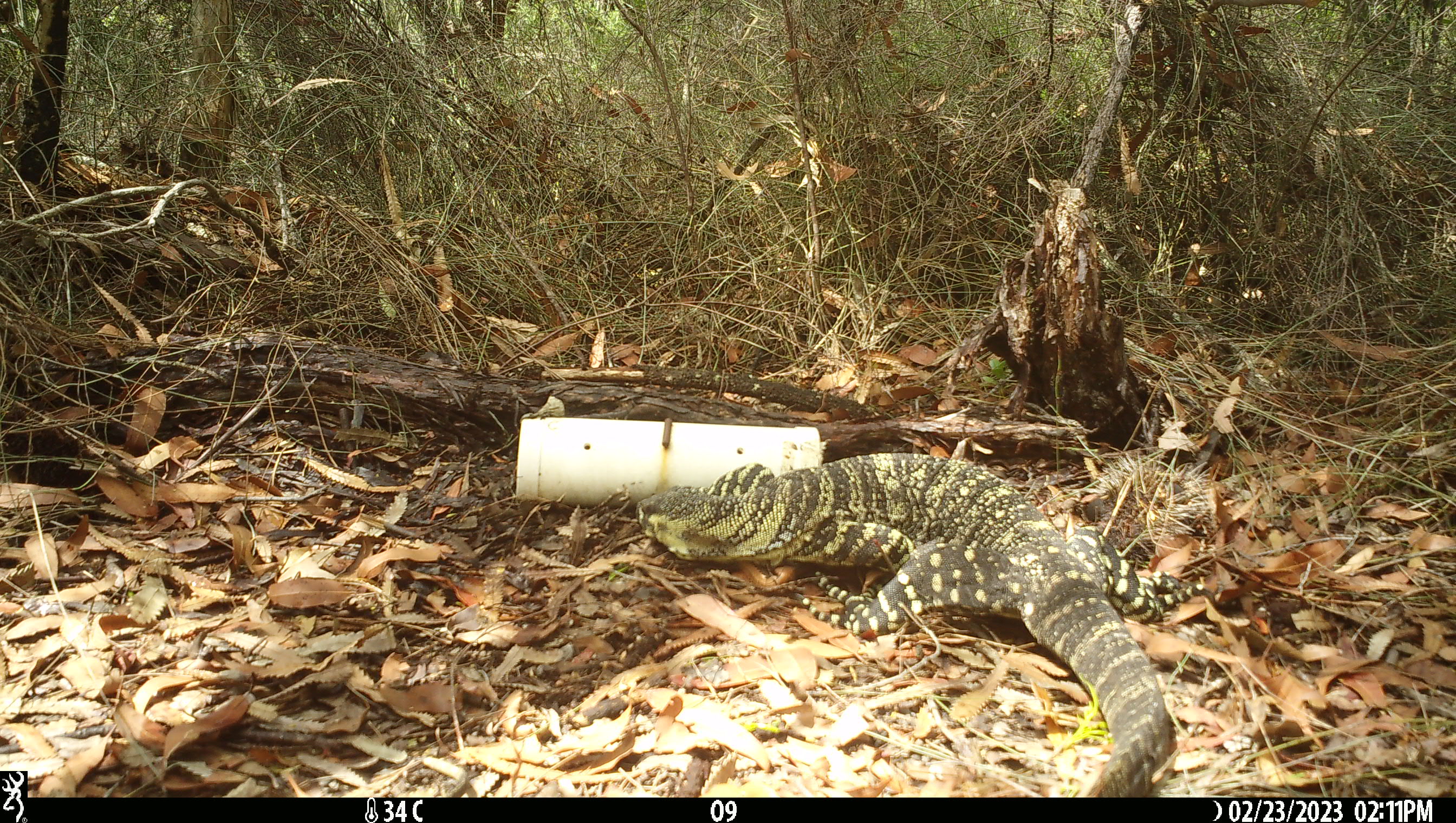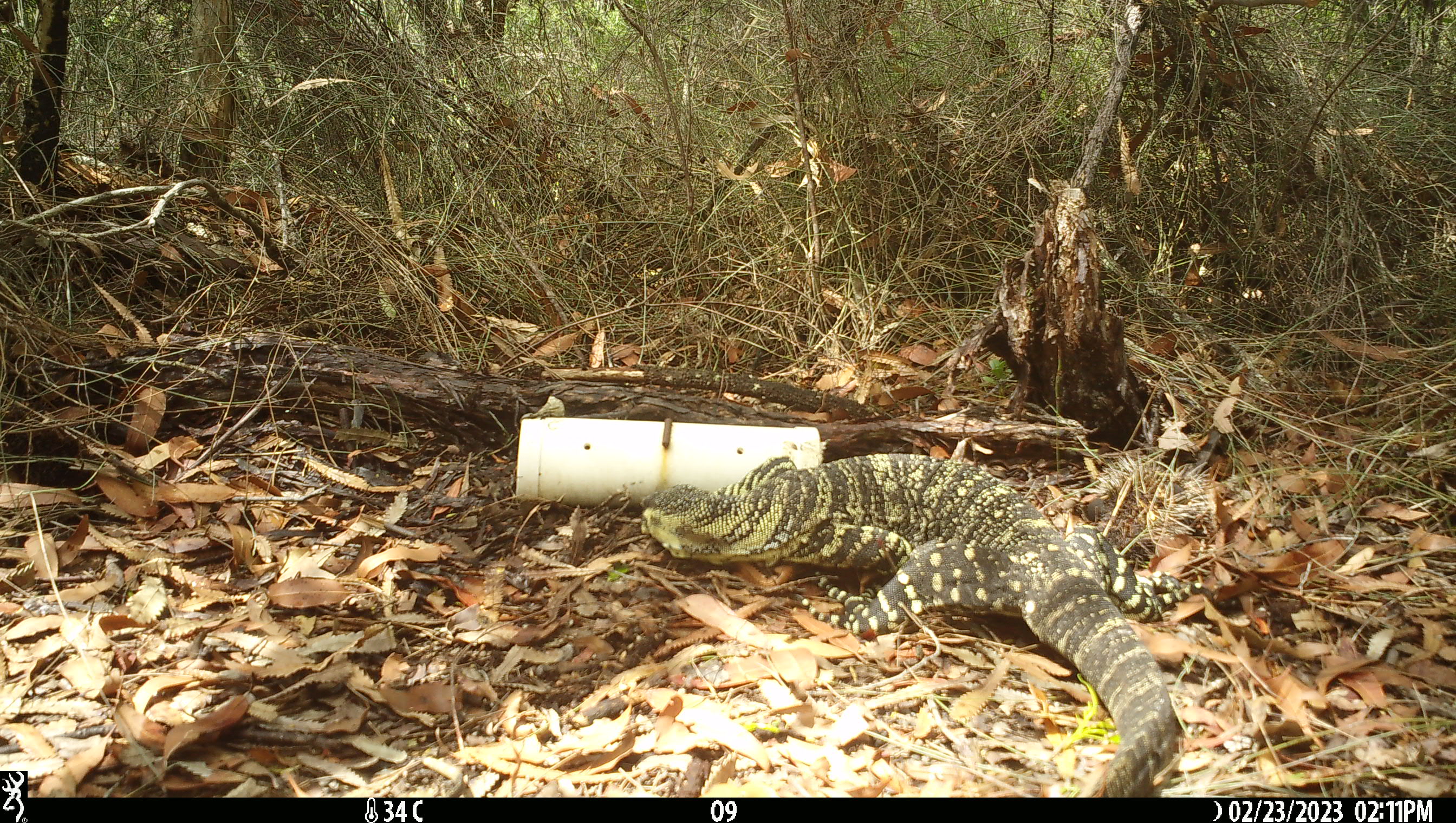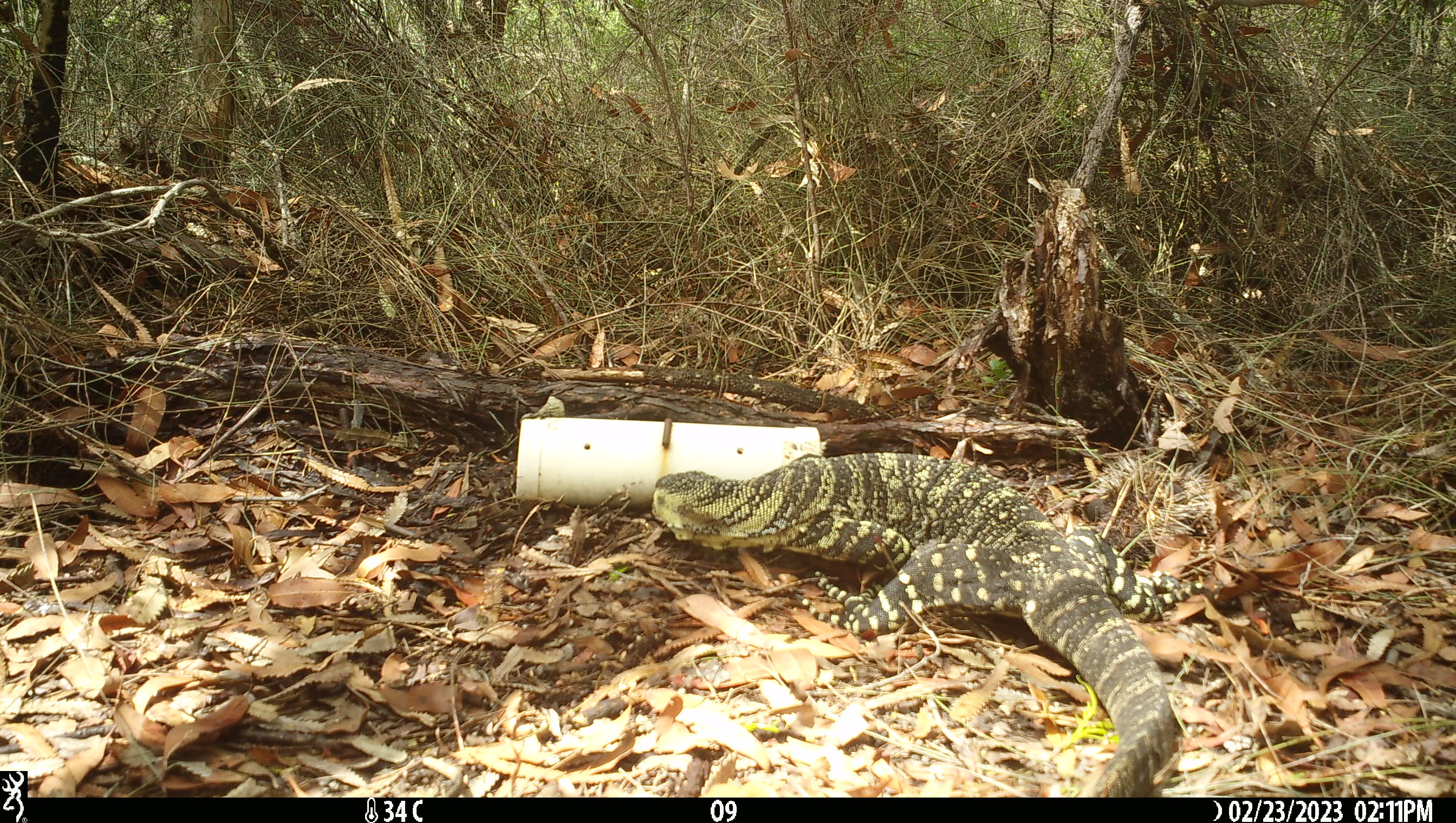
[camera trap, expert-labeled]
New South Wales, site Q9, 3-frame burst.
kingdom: Animalia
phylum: Chordata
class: Reptilia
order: Squamata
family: Varanidae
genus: Varanus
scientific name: Varanus varius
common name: lace monitor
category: goanna